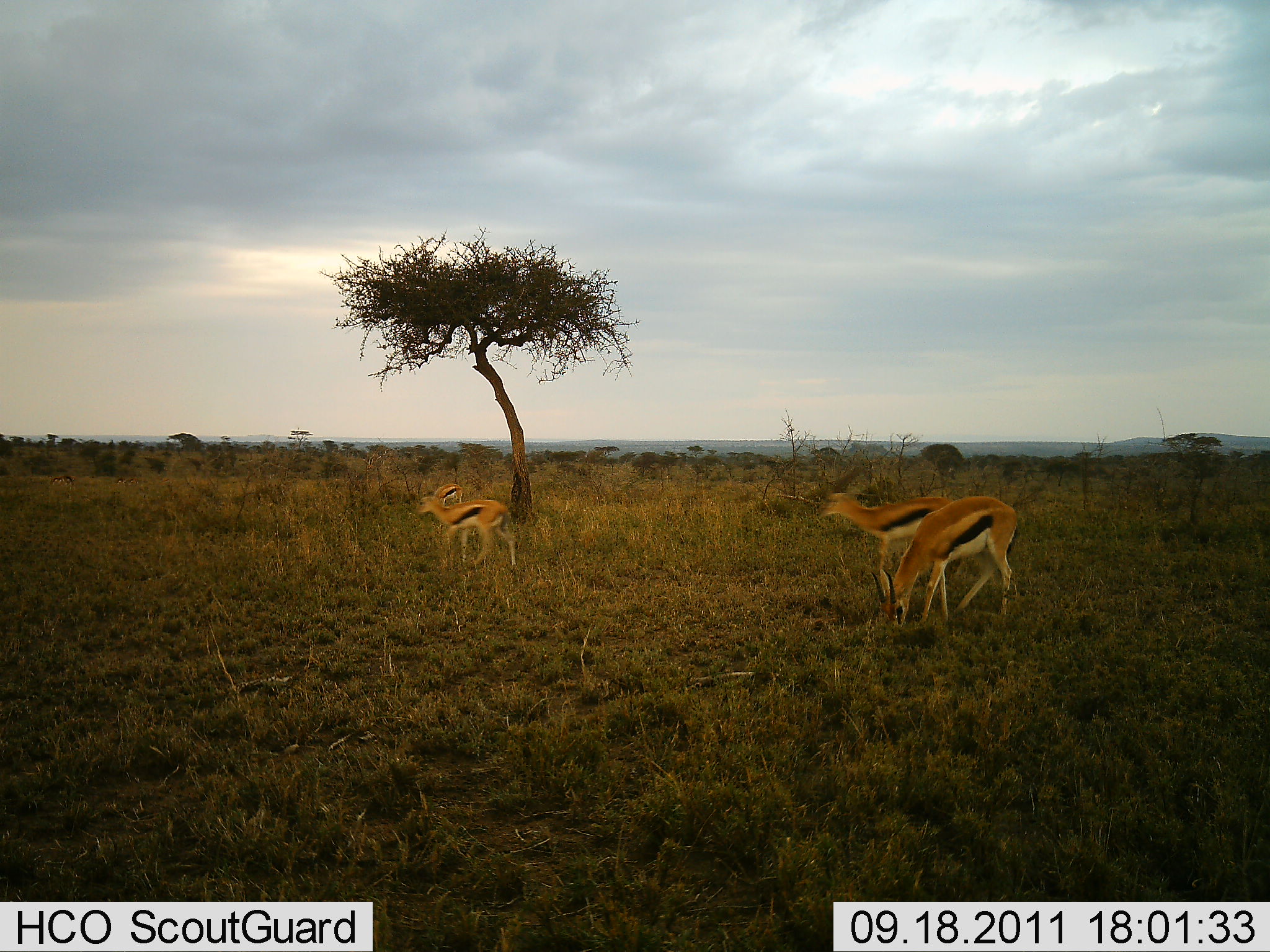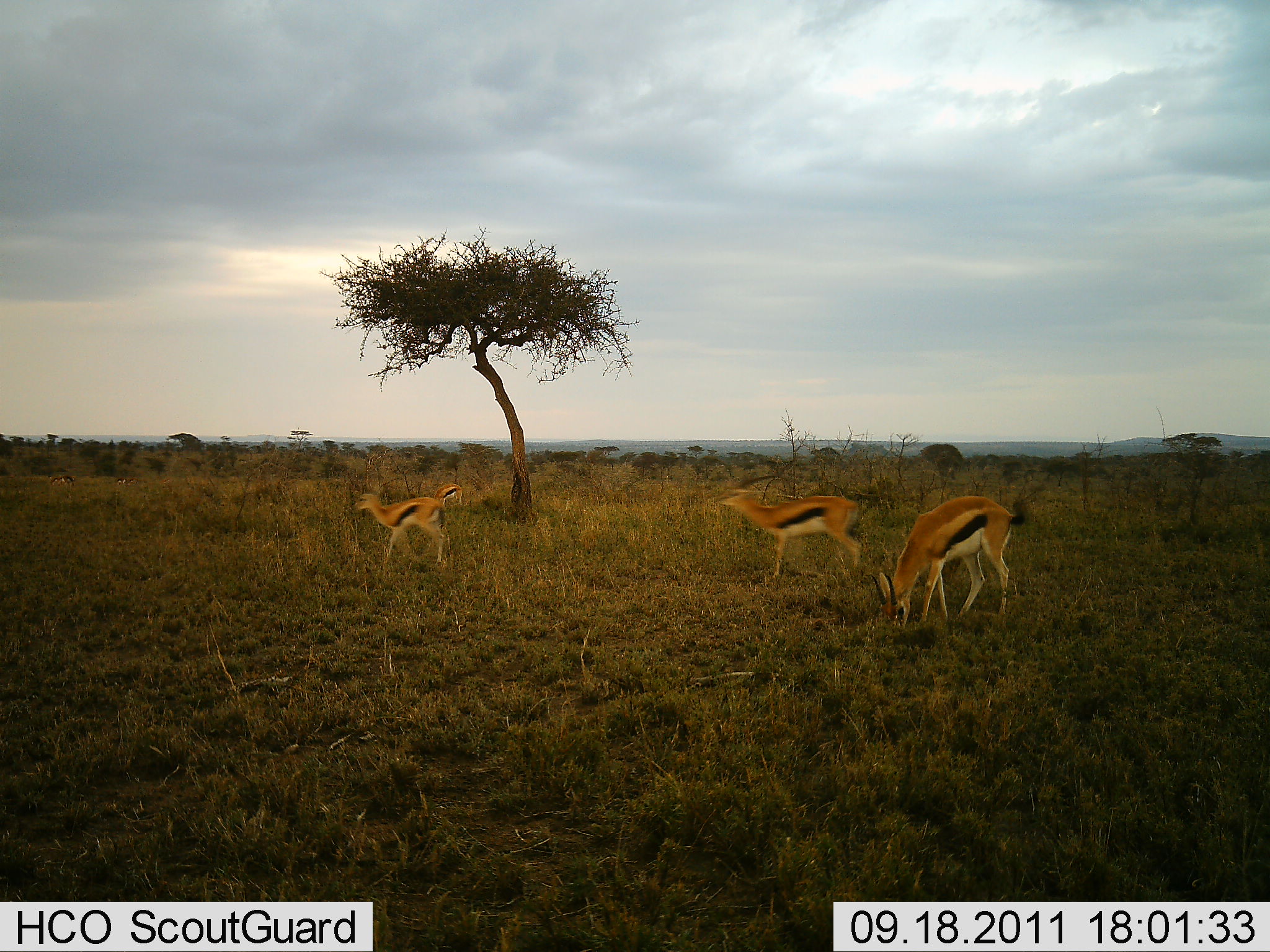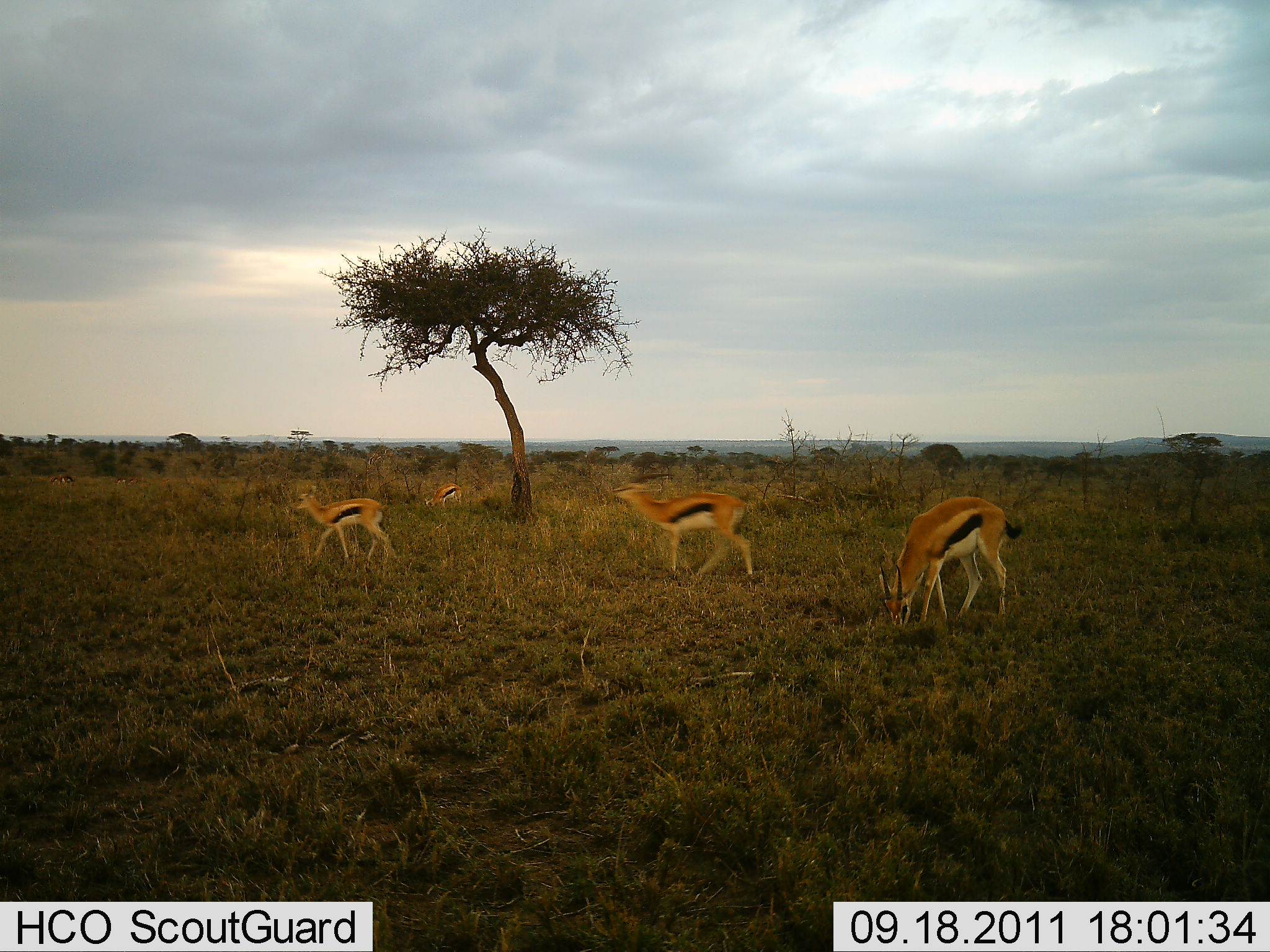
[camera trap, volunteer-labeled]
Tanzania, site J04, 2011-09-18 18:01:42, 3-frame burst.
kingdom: Animalia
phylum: Chordata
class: Mammalia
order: Artiodactyla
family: Bovidae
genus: Eudorcas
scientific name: Eudorcas thomsonii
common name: thomson's gazelle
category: gazellethomsons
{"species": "gazellethomsons (thomson's gazelle) (Eudorcas thomsonii)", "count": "4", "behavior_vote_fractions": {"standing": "30%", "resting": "0%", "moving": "90%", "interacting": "0%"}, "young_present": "10%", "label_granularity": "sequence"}